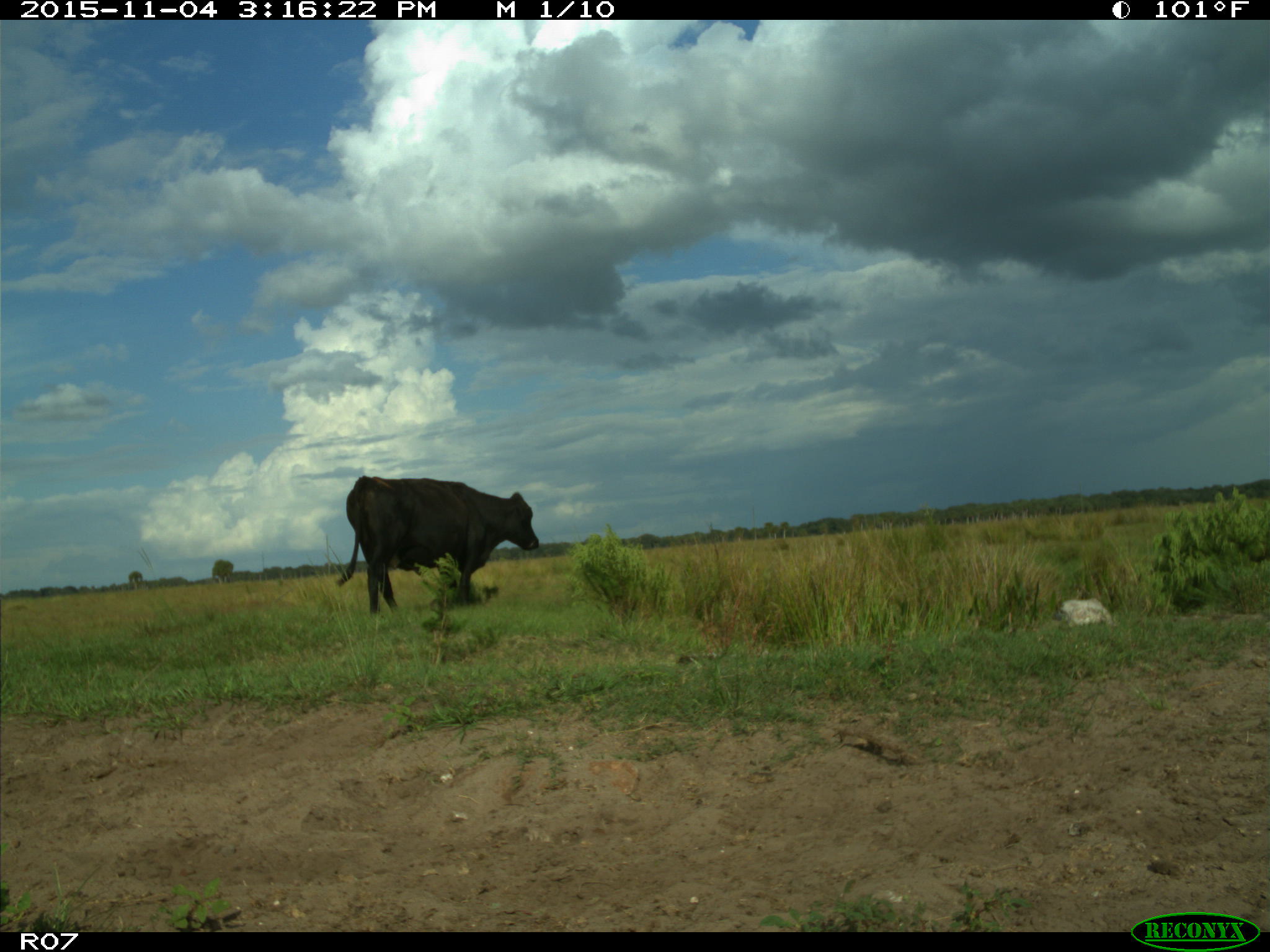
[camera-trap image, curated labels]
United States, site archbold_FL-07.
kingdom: Animalia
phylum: Chordata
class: Mammalia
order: Artiodactyla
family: Bovidae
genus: Bos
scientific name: Bos taurus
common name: domestic cow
Bos taurus (domestic cow).